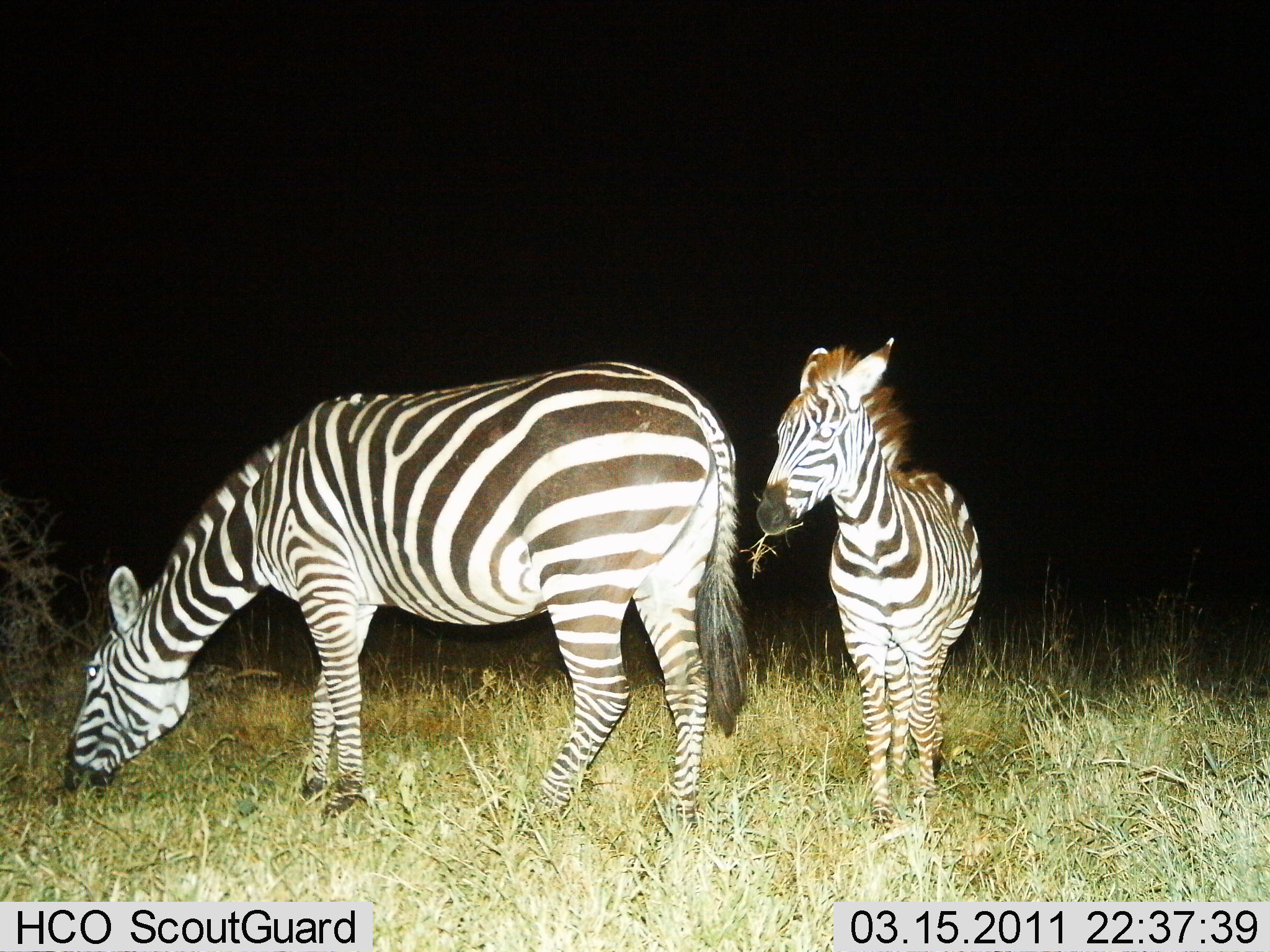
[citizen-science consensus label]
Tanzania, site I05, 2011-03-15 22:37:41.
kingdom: Animalia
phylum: Chordata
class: Mammalia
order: Perissodactyla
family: Equidae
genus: Equus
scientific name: Equus quagga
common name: plains zebra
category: zebra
Zebra (plains zebra) (Equus quagga), count 2. Behavior (volunteer vote fractions): standing 58%, resting 0%, moving 0%, interacting 0%. Young present (vote fraction): 67%. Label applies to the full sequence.